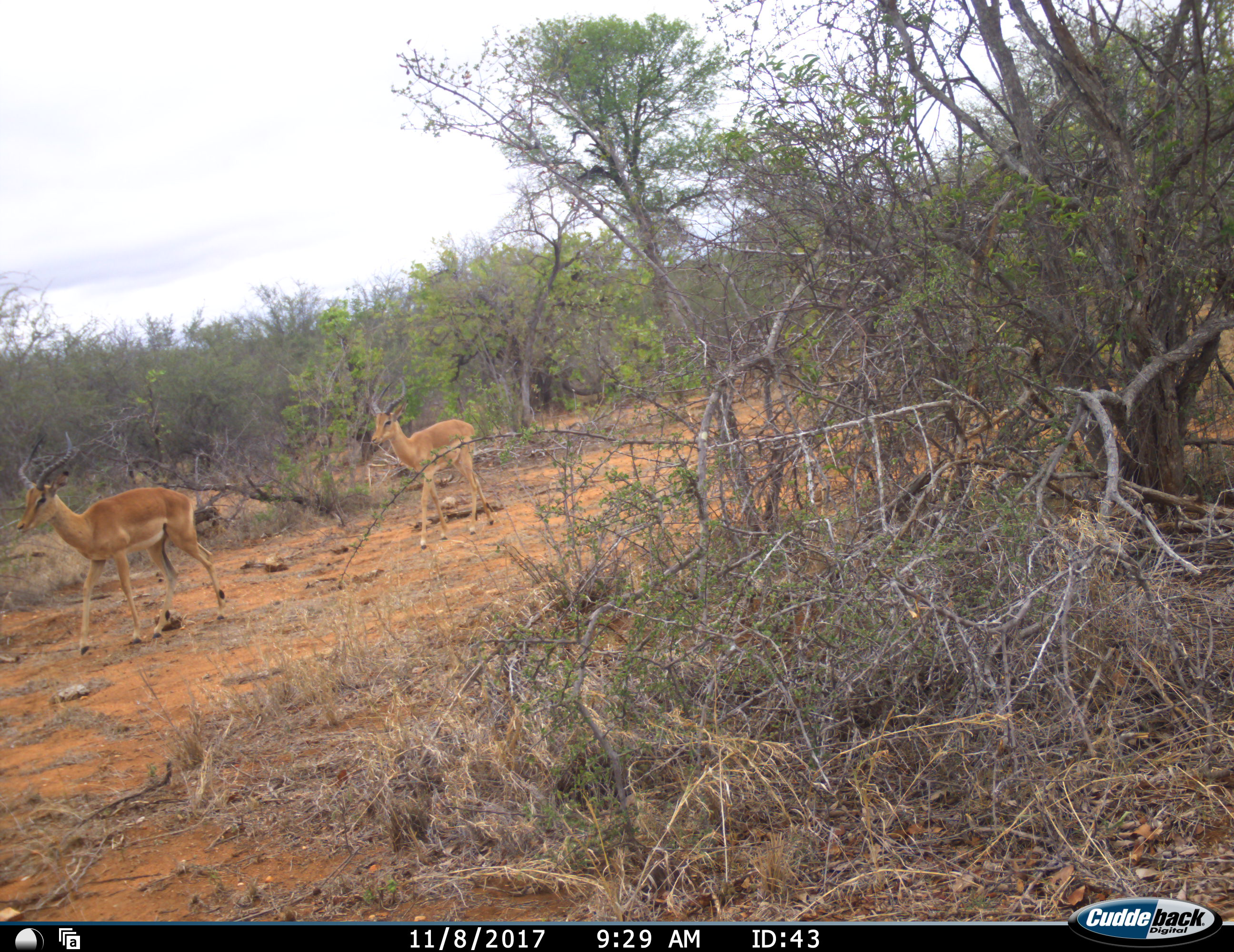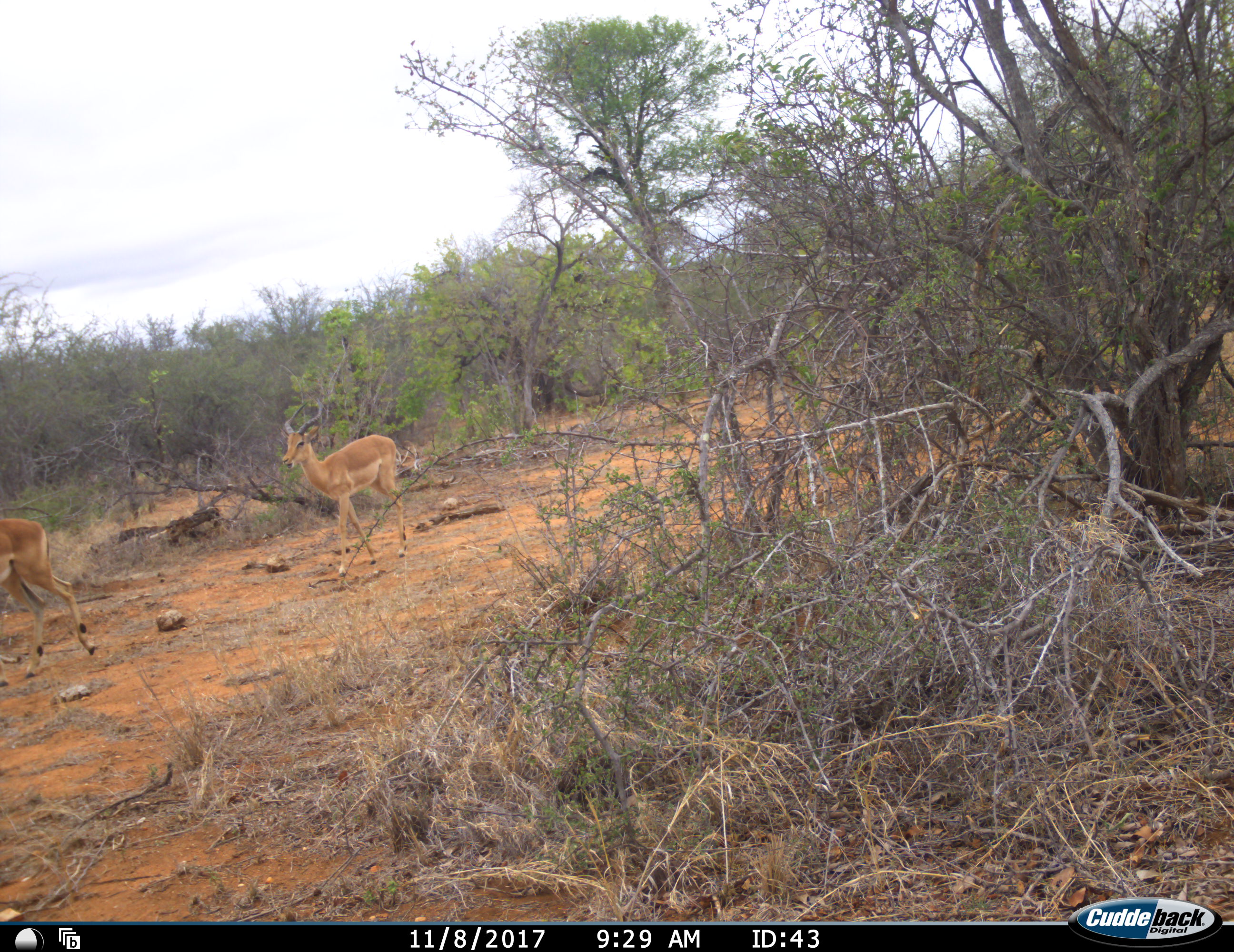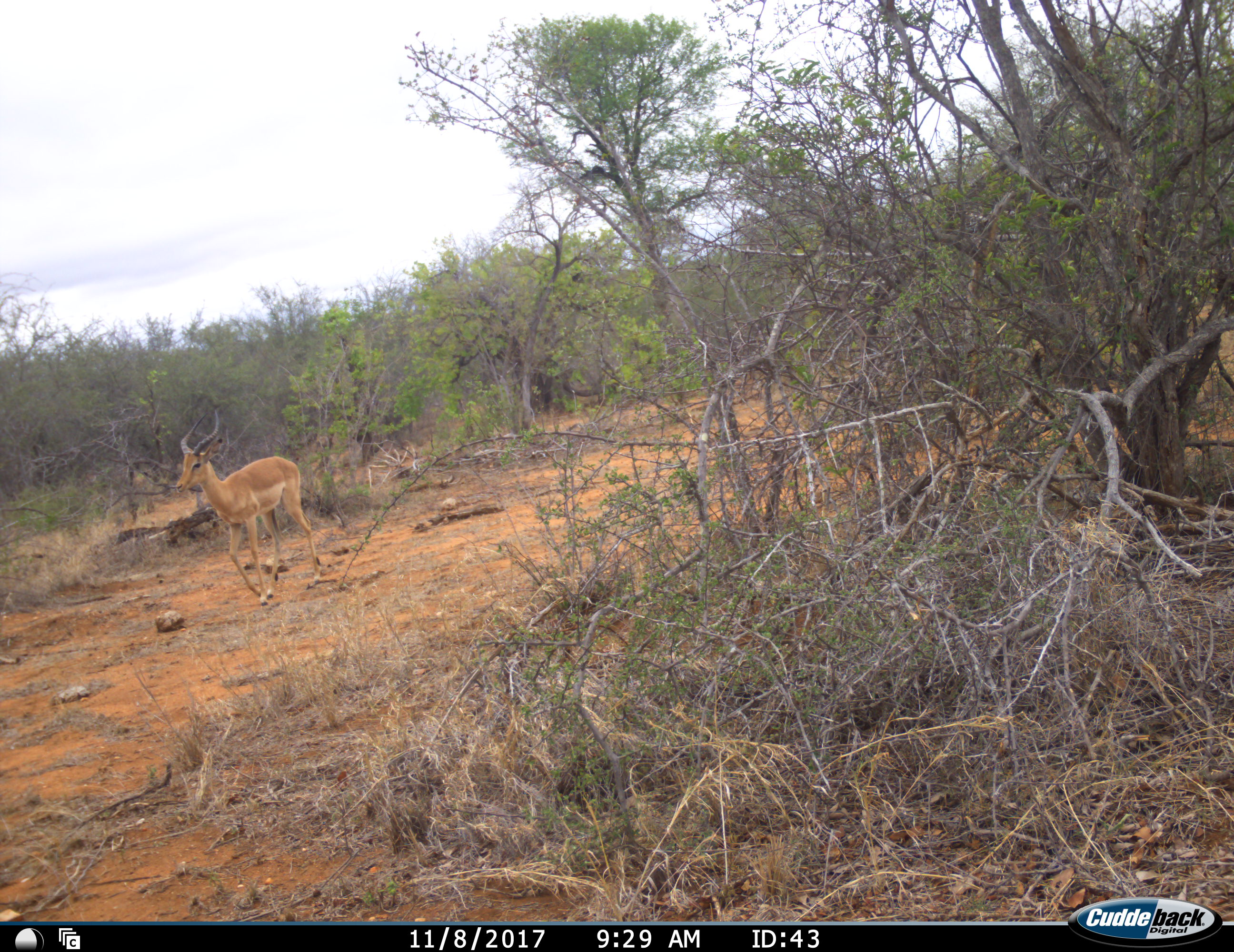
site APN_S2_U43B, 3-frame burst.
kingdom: Animalia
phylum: Chordata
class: Mammalia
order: Artiodactyla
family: Bovidae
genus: Aepyceros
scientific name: Aepyceros melampus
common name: impala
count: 2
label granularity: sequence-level